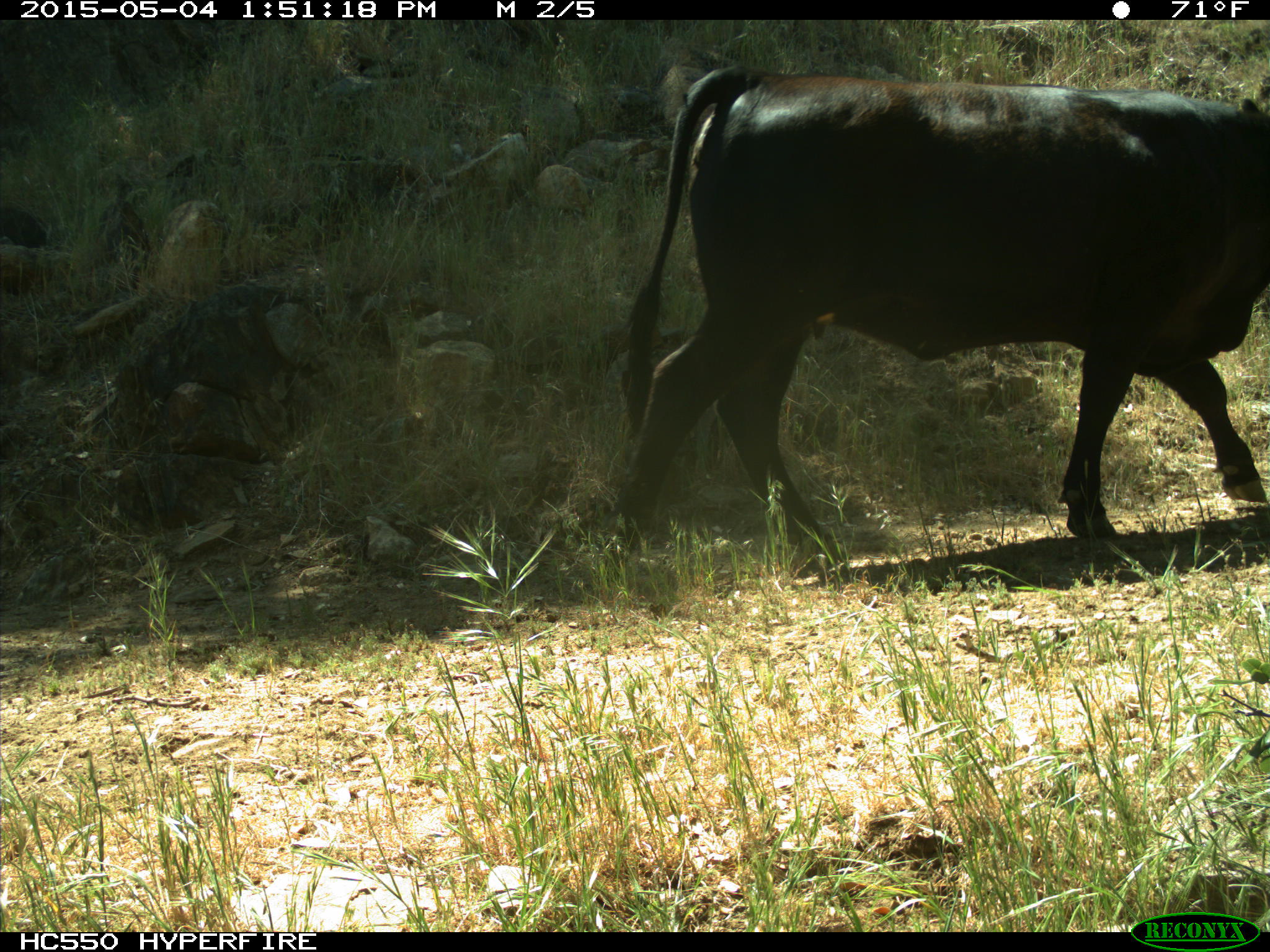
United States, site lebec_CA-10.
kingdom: Animalia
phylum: Chordata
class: Mammalia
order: Artiodactyla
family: Bovidae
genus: Bos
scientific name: Bos taurus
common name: domestic cow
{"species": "Bos taurus (domestic cow)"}